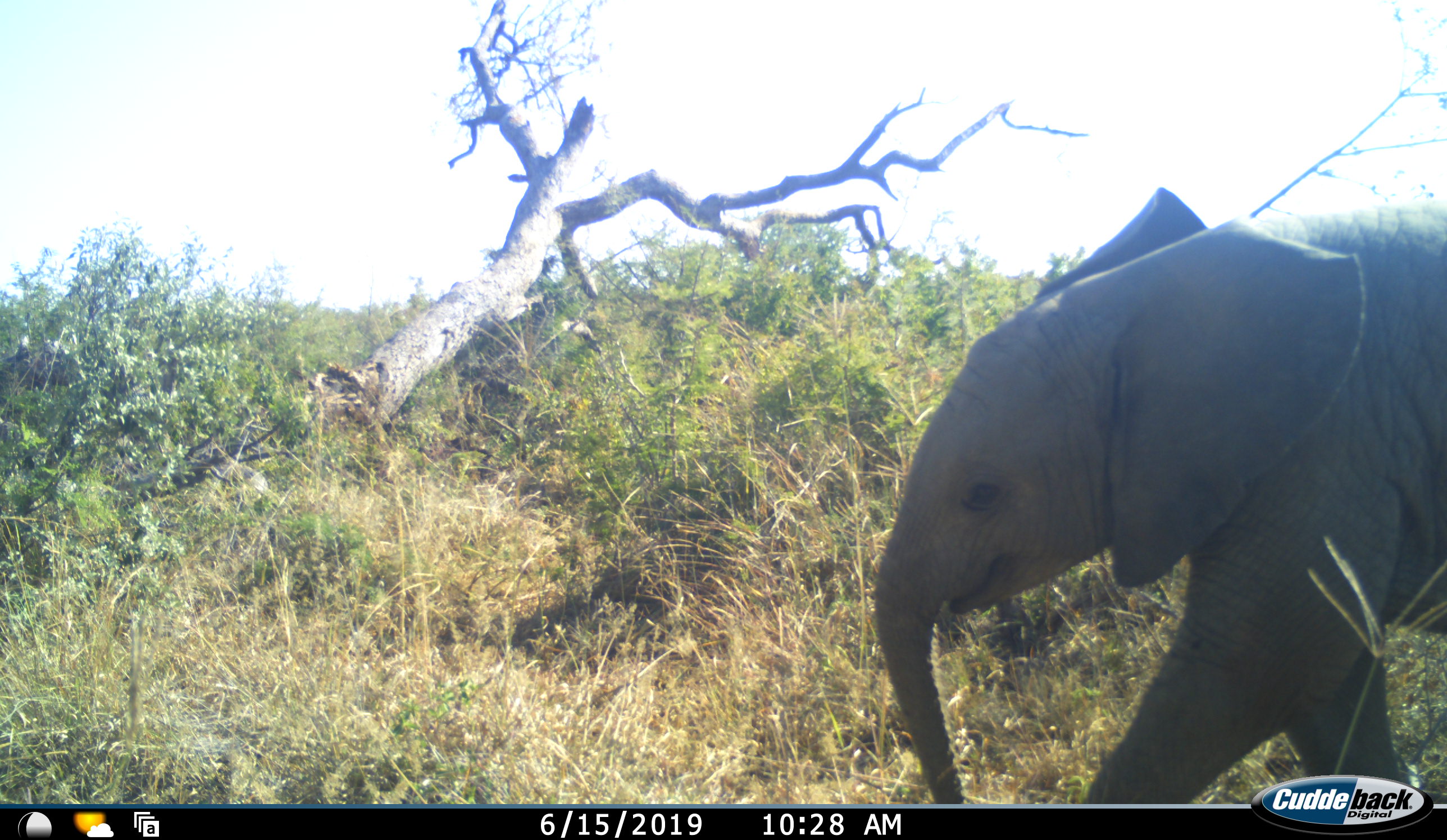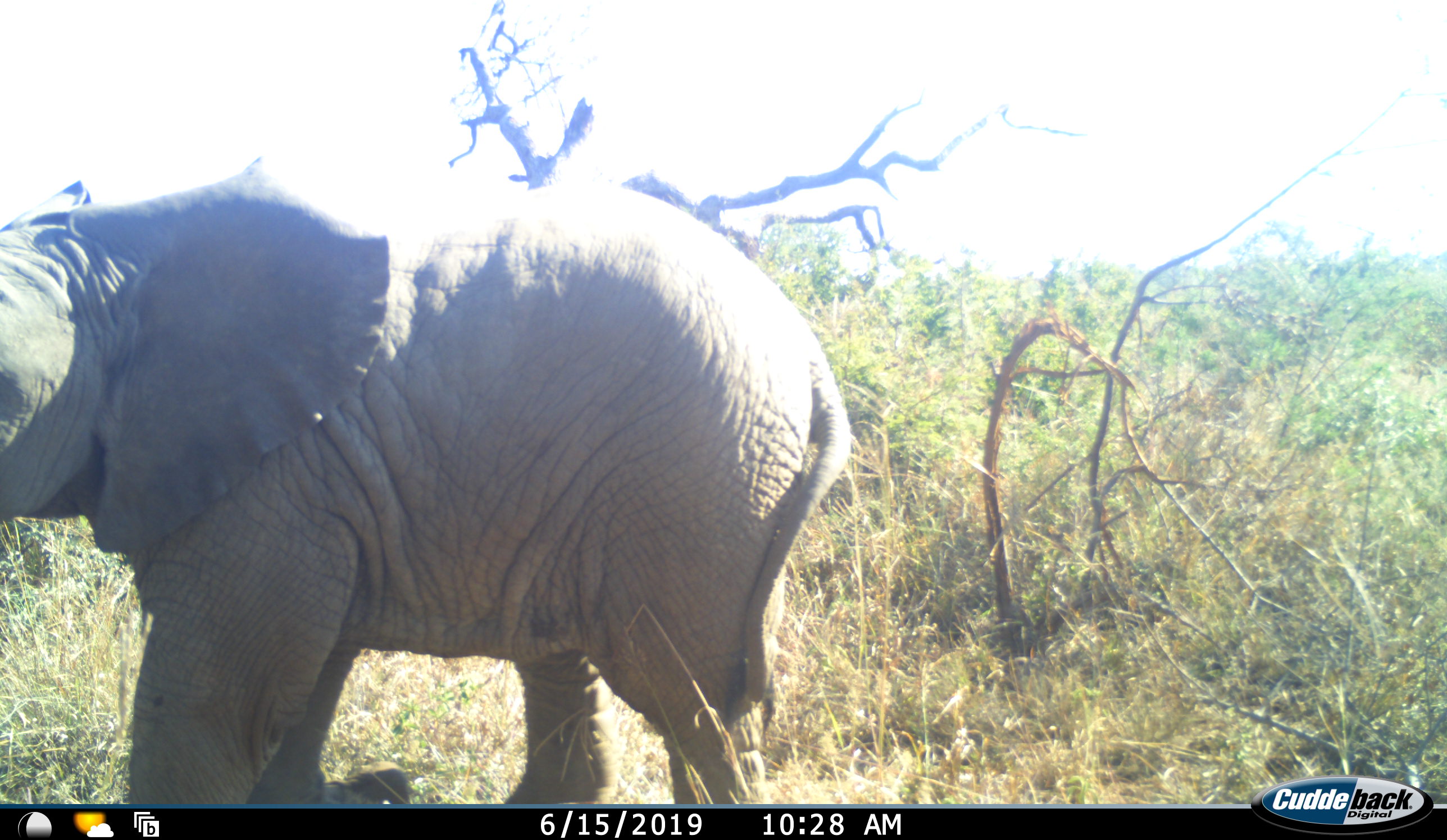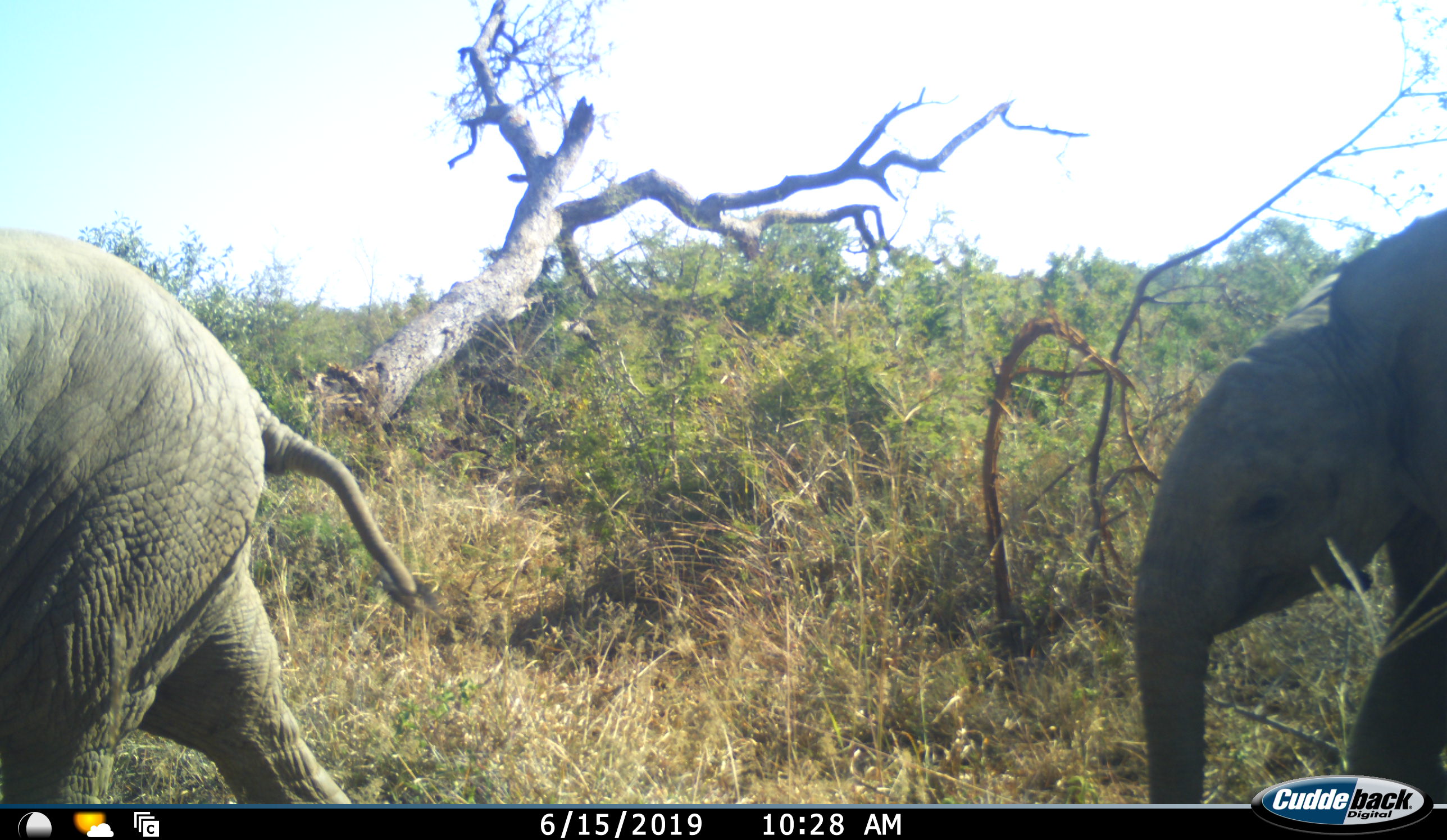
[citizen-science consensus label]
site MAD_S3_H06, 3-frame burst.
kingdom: Animalia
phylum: Chordata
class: Mammalia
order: Proboscidea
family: Elephantidae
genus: Loxodonta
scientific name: Loxodonta africana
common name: african bush elephant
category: elephant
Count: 2.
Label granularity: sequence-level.